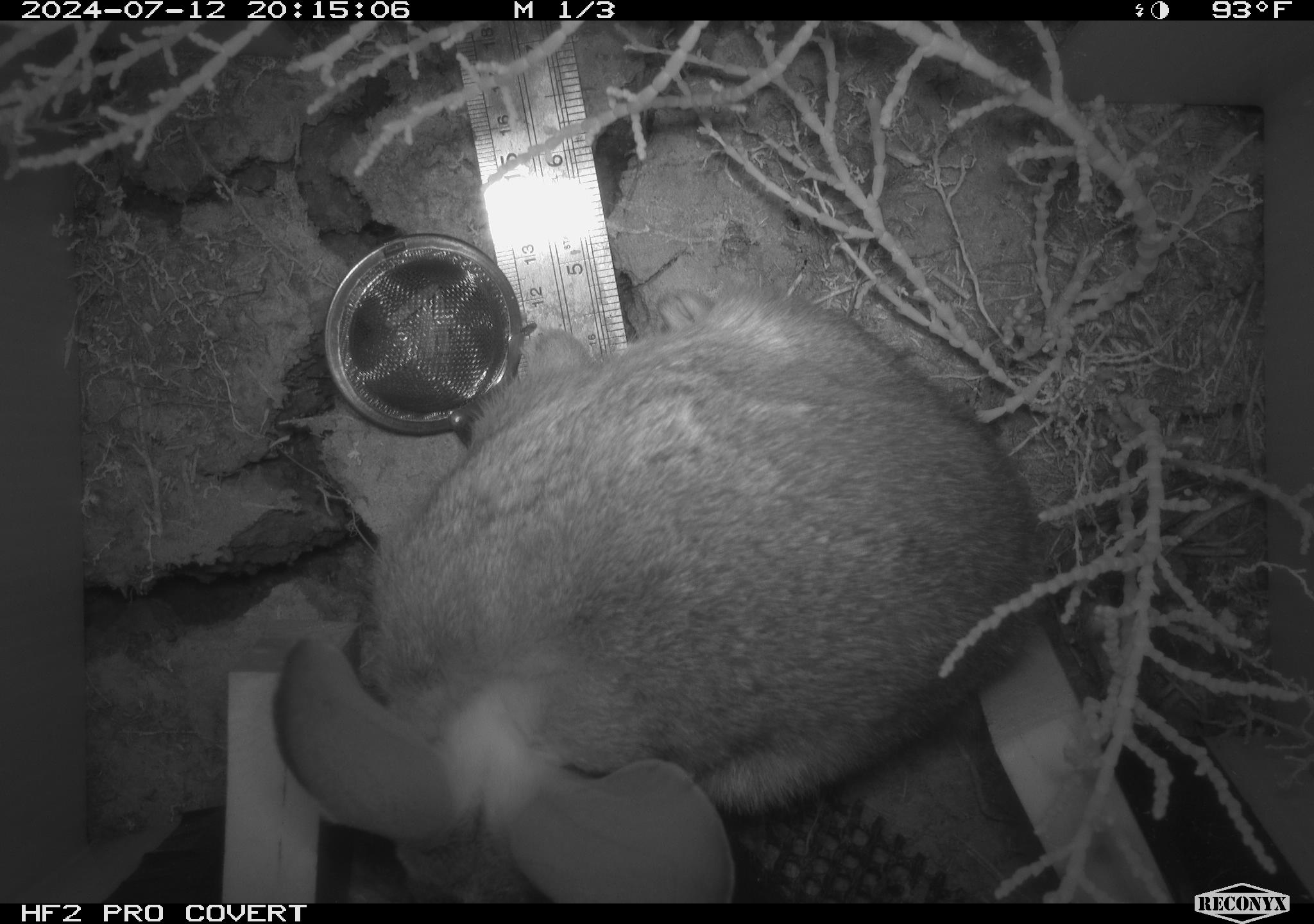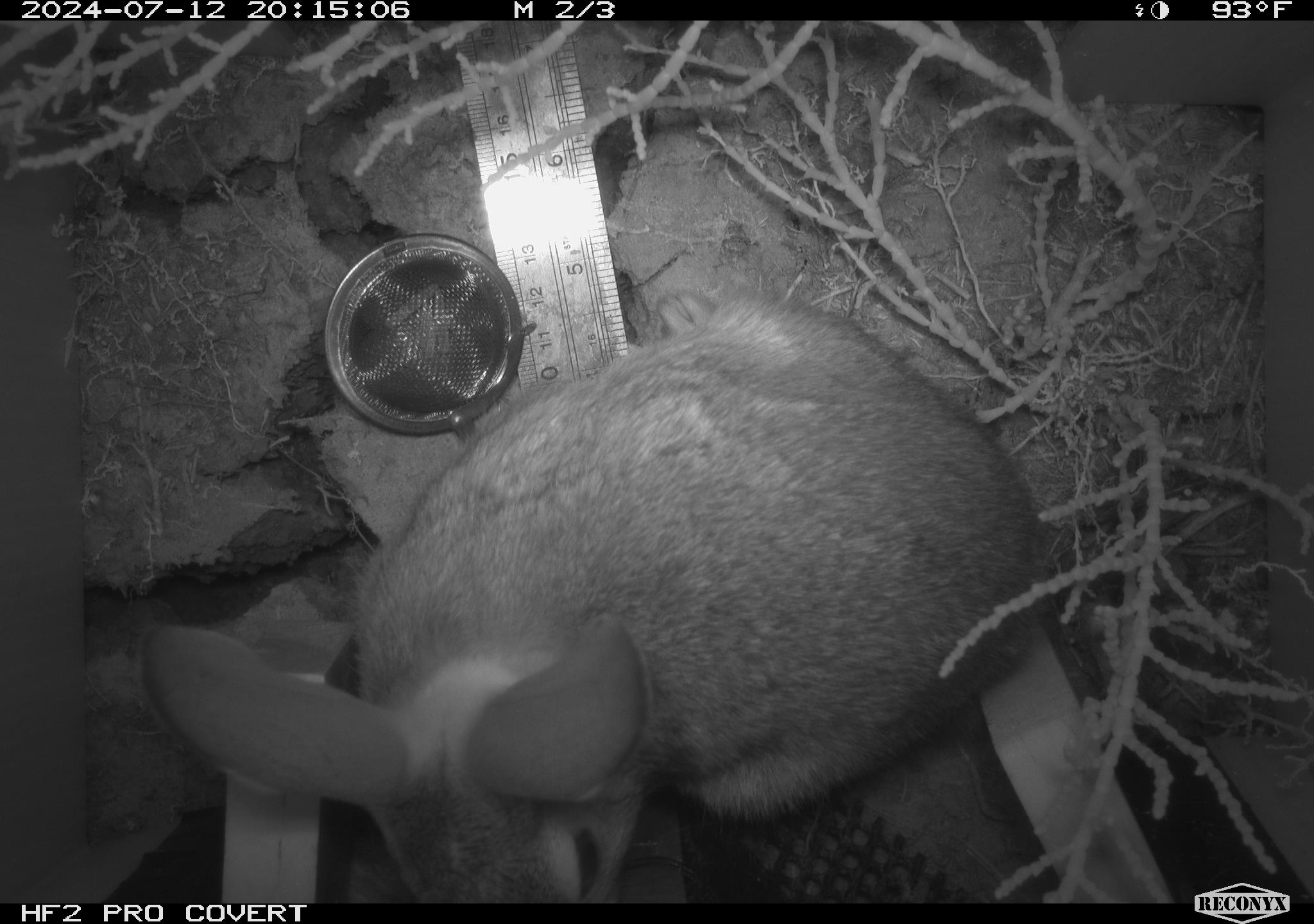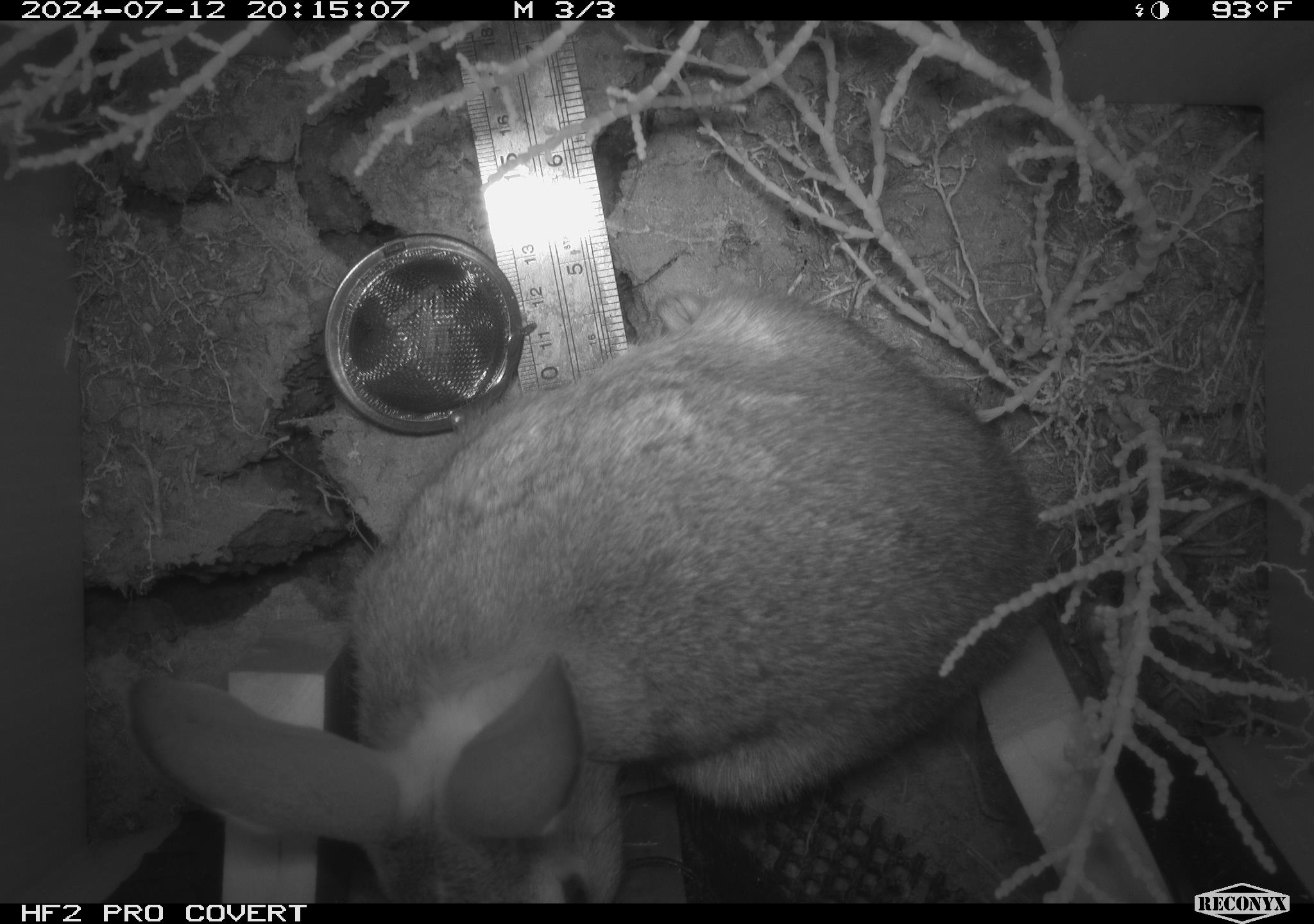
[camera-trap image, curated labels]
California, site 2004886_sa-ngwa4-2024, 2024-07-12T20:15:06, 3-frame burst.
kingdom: Animalia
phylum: Chordata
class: Mammalia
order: Lagomorpha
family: Leporidae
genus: Sylvilagus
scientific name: Sylvilagus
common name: cottontail rabbits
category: sylvilagus species